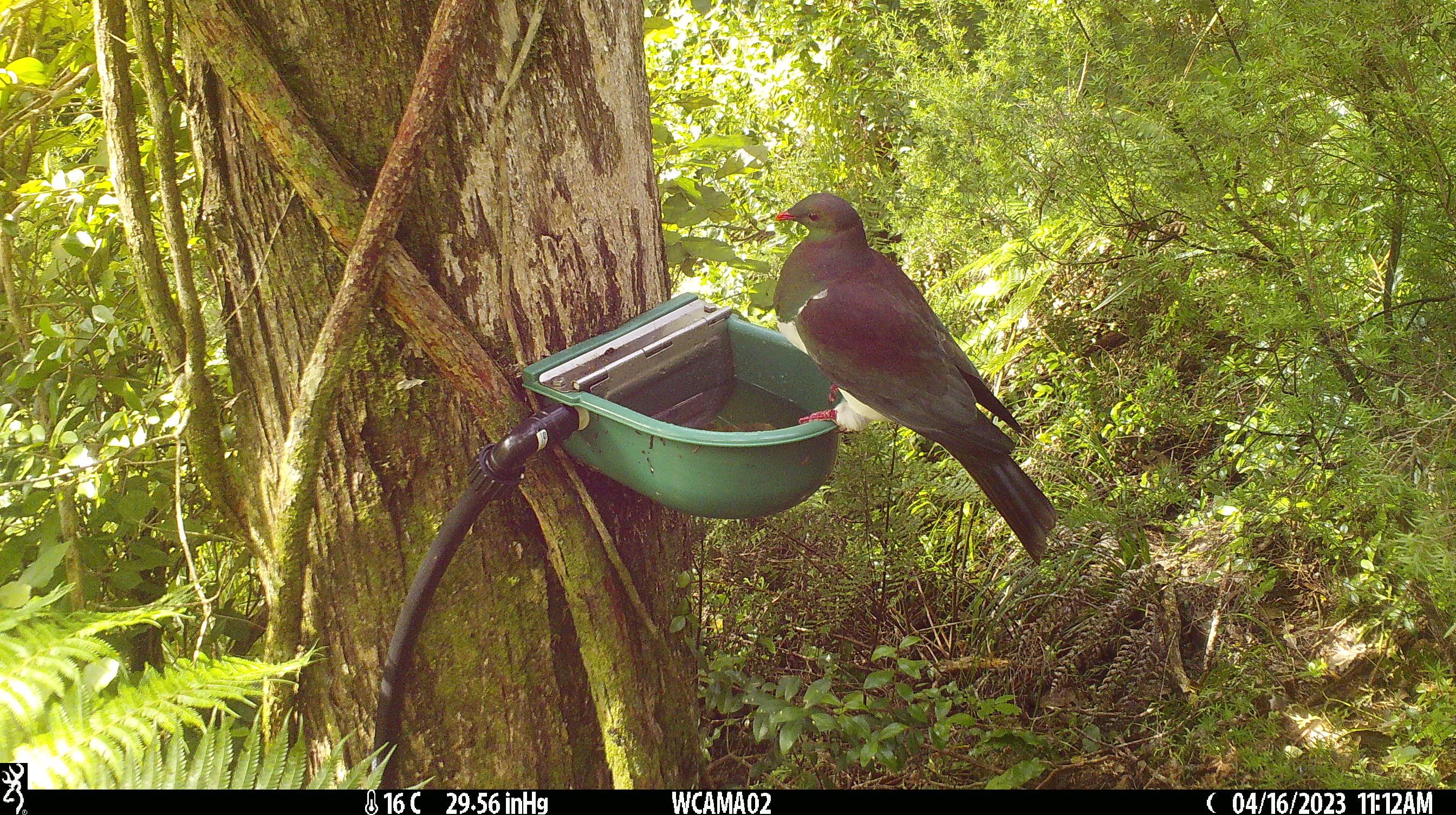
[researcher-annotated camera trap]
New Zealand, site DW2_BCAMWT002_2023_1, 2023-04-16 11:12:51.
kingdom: Animalia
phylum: Chordata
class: Aves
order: Columbiformes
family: Columbidae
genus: Hemiphaga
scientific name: Hemiphaga novaeseelandiae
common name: new zealand pigeon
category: kereru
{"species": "kereru (new zealand pigeon) (Hemiphaga novaeseelandiae)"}